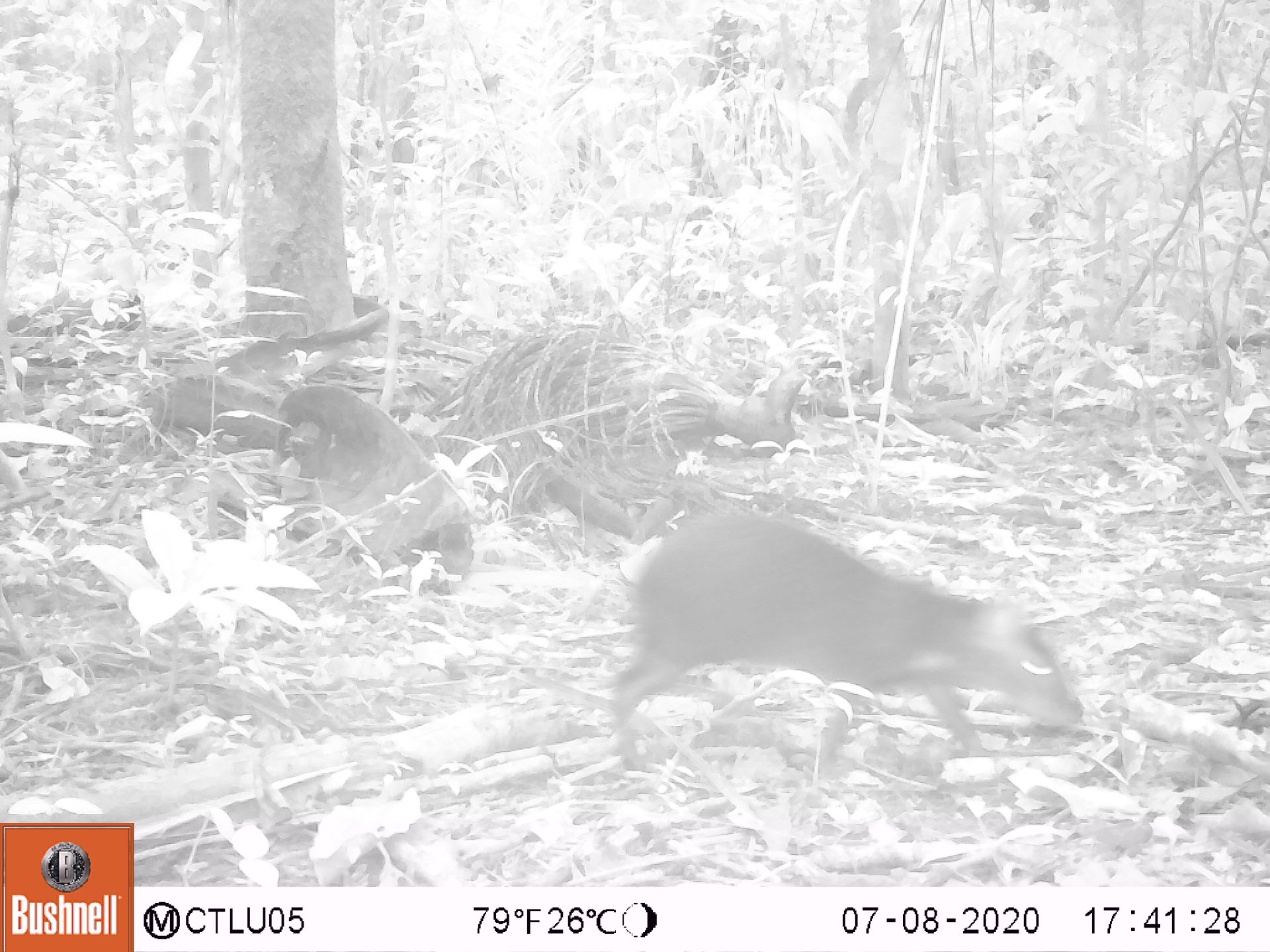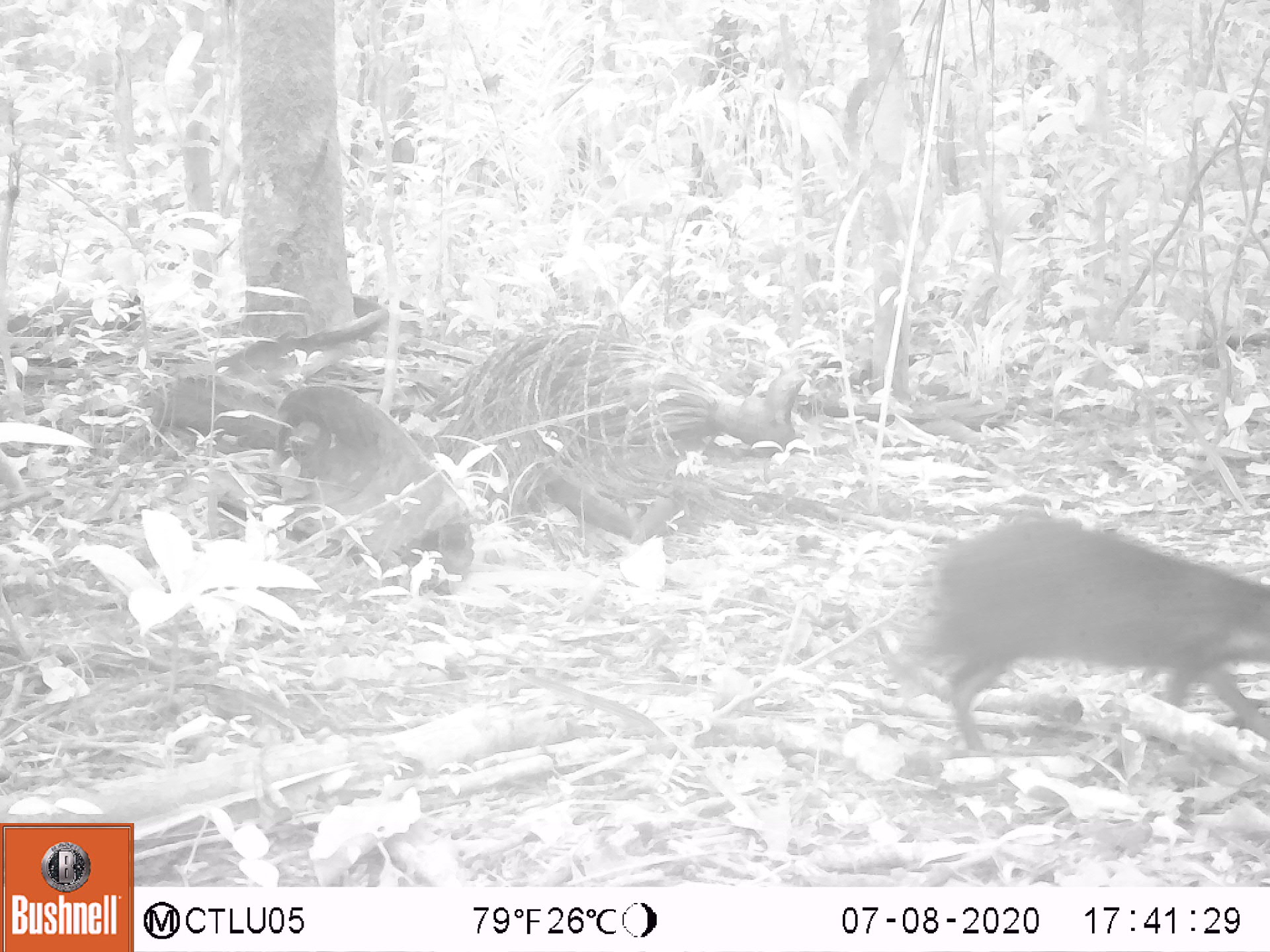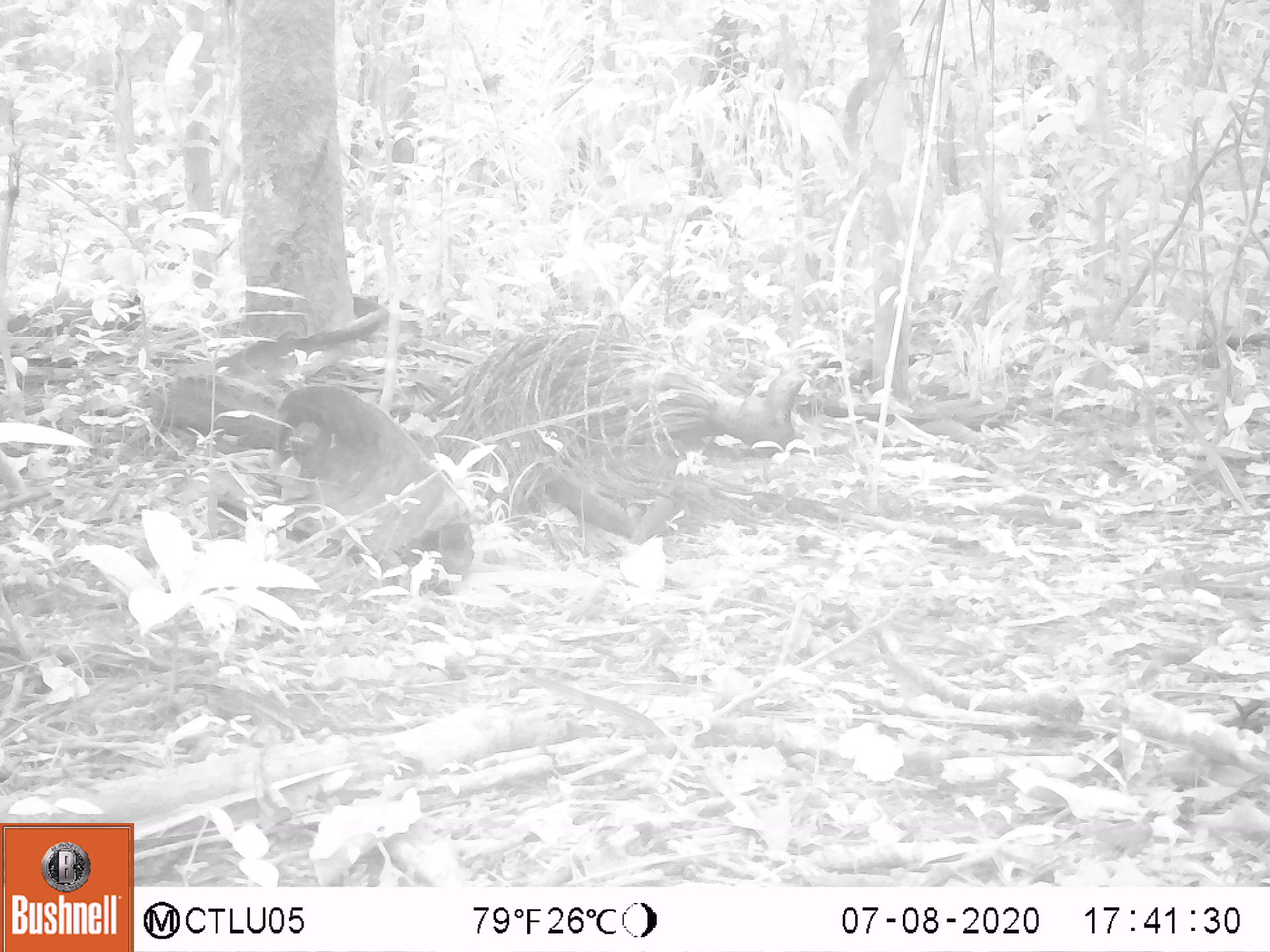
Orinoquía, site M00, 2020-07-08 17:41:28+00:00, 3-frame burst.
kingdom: Animalia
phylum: Chordata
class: Mammalia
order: Rodentia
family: Dasyproctidae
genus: Dasyprocta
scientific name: Dasyprocta fuliginosa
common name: black agouti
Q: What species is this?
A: Black agouti (Dasyprocta fuliginosa).